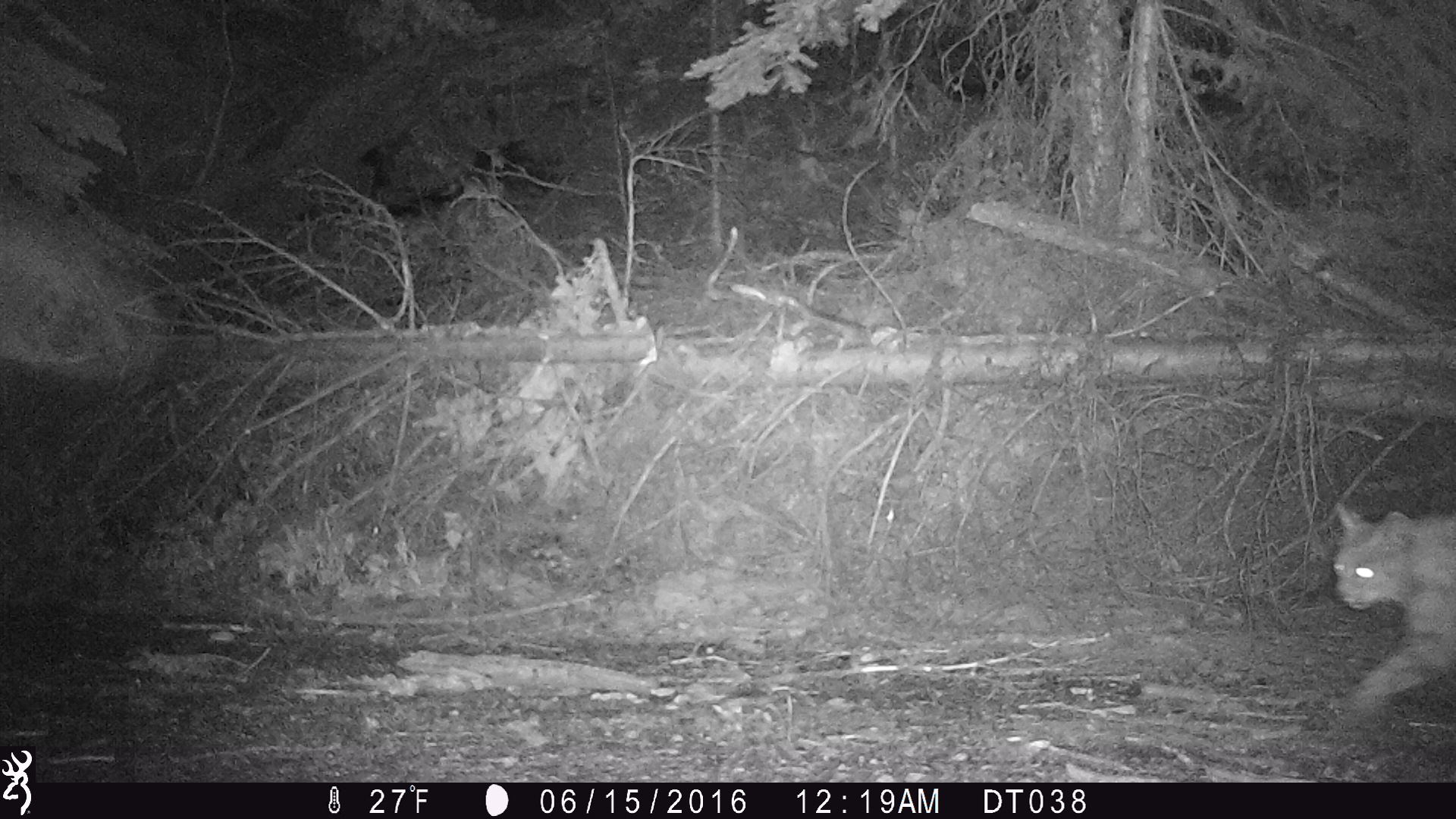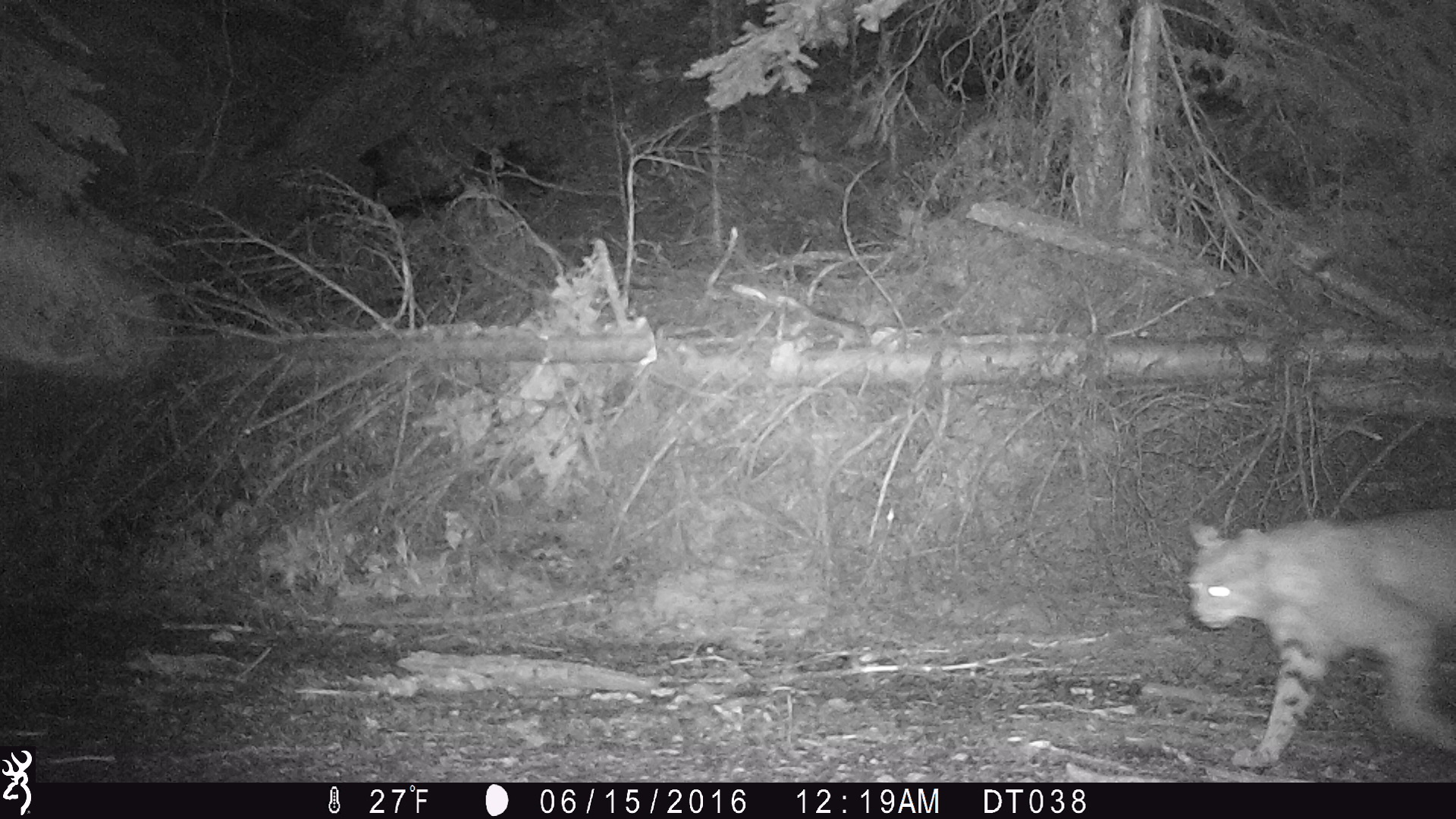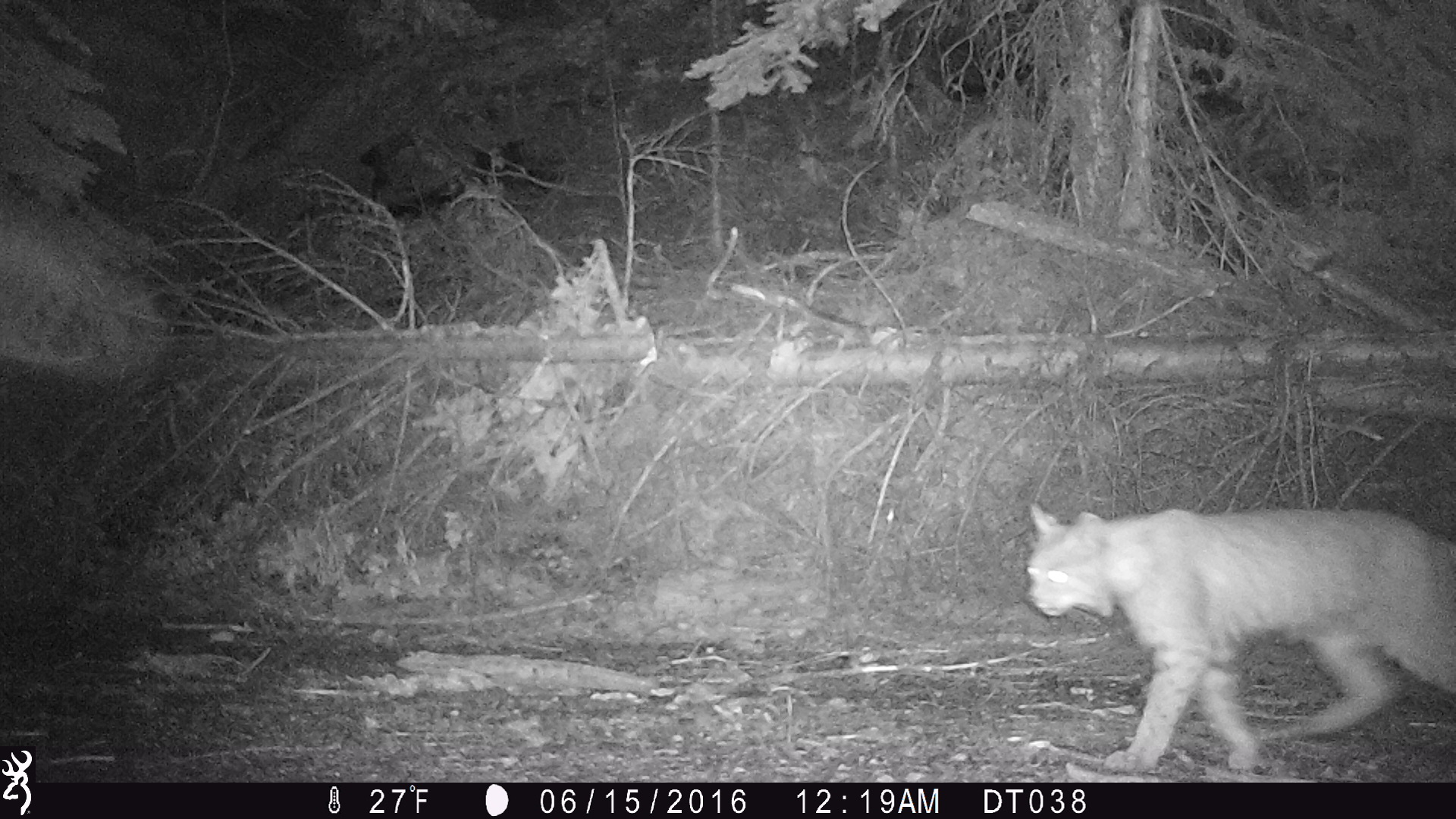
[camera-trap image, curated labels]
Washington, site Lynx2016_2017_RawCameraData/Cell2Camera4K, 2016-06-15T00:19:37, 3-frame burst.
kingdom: Animalia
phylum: Chordata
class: Mammalia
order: Carnivora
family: Felidae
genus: Lynx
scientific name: Lynx rufus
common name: bobcat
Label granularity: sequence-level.